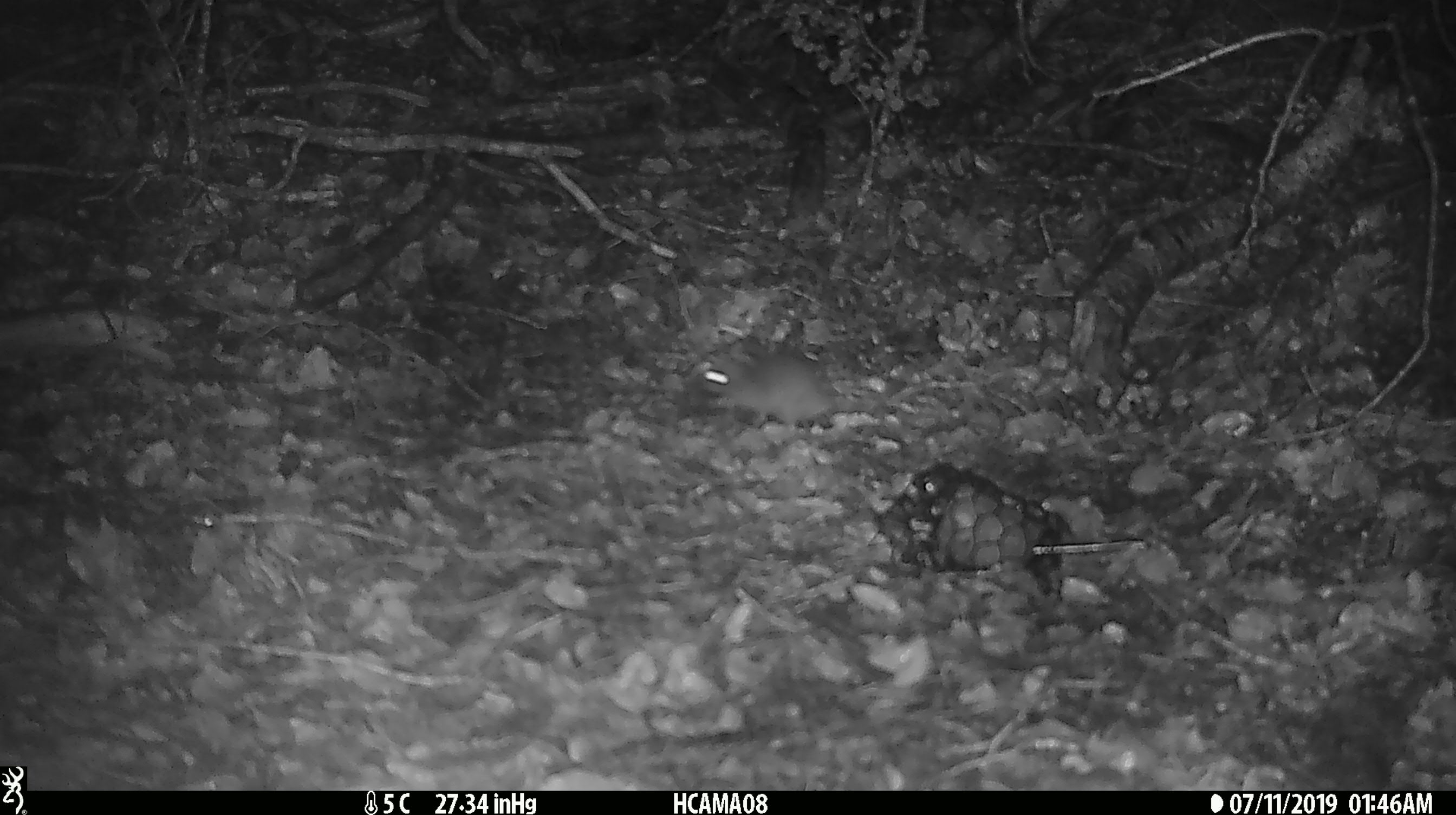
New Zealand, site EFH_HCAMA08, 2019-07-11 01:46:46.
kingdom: Animalia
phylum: Chordata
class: Mammalia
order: Rodentia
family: Muridae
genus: Mus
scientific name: Mus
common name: mouse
Mouse (Mus).